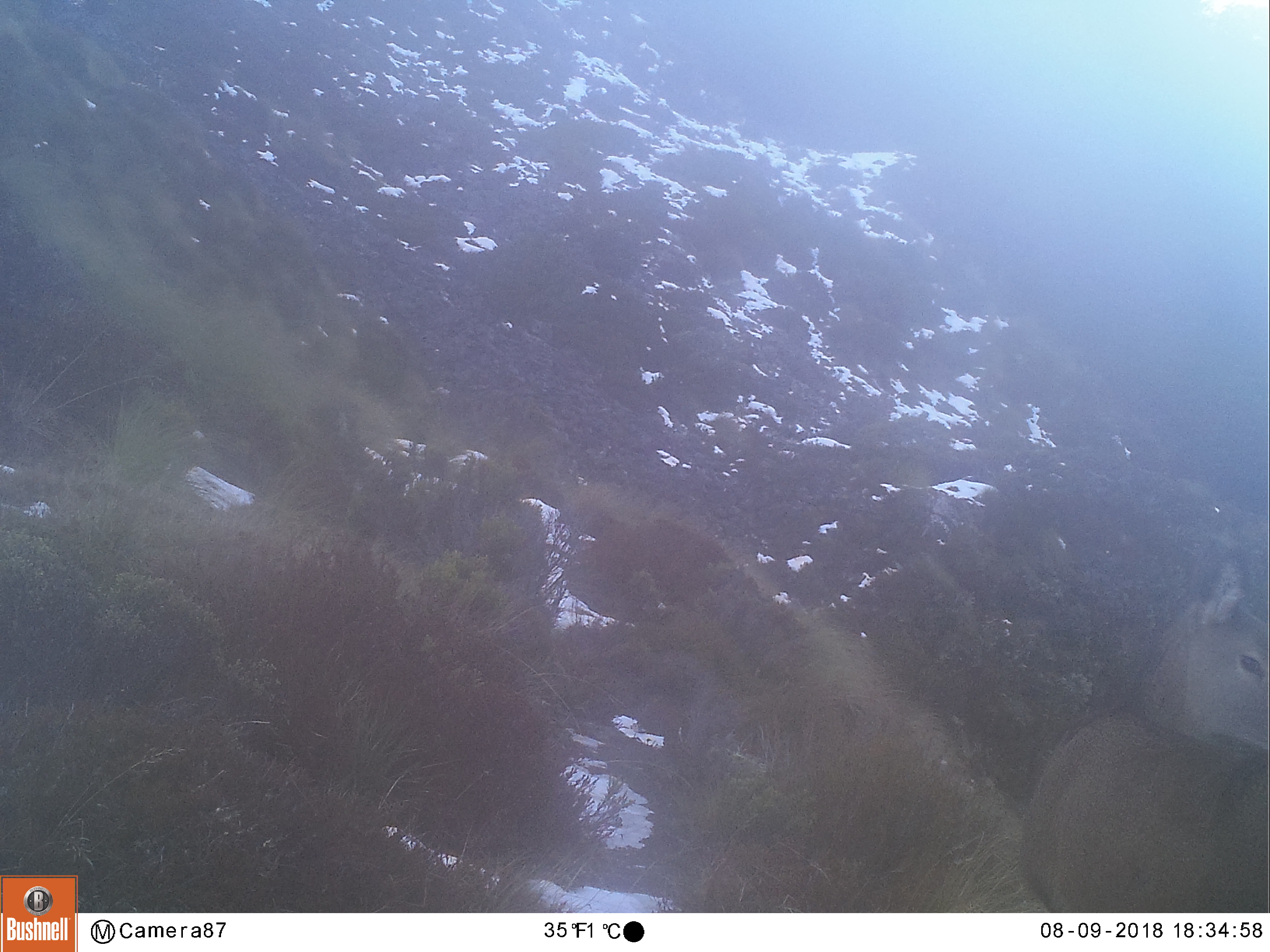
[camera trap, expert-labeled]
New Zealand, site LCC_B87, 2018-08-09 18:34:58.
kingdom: Animalia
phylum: Chordata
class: Mammalia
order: Artiodactyla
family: Cervidae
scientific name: Cervidae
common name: deer